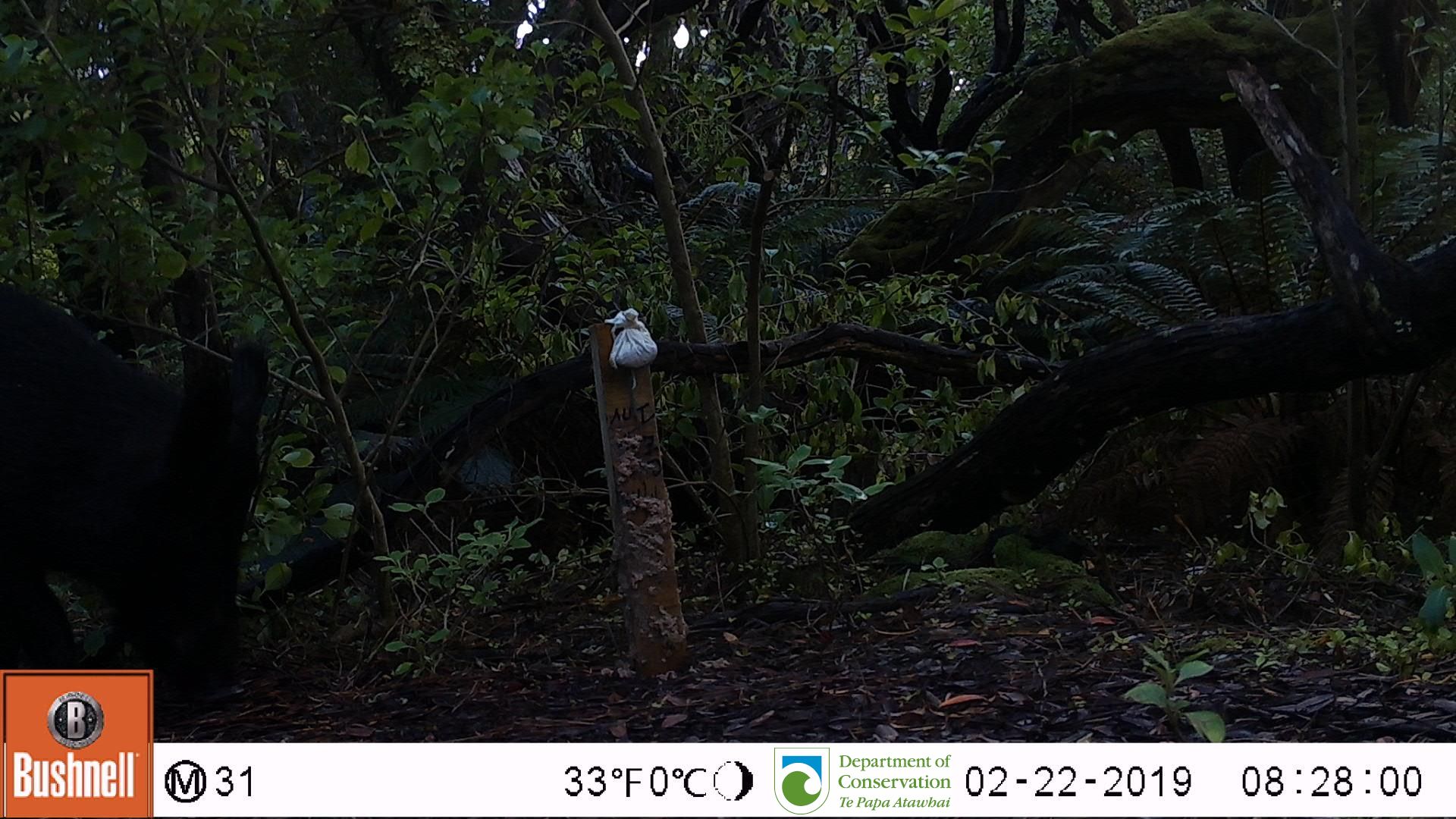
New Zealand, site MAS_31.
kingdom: Animalia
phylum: Chordata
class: Mammalia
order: Artiodactyla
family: Suidae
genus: Sus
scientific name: Sus scrofa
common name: pig